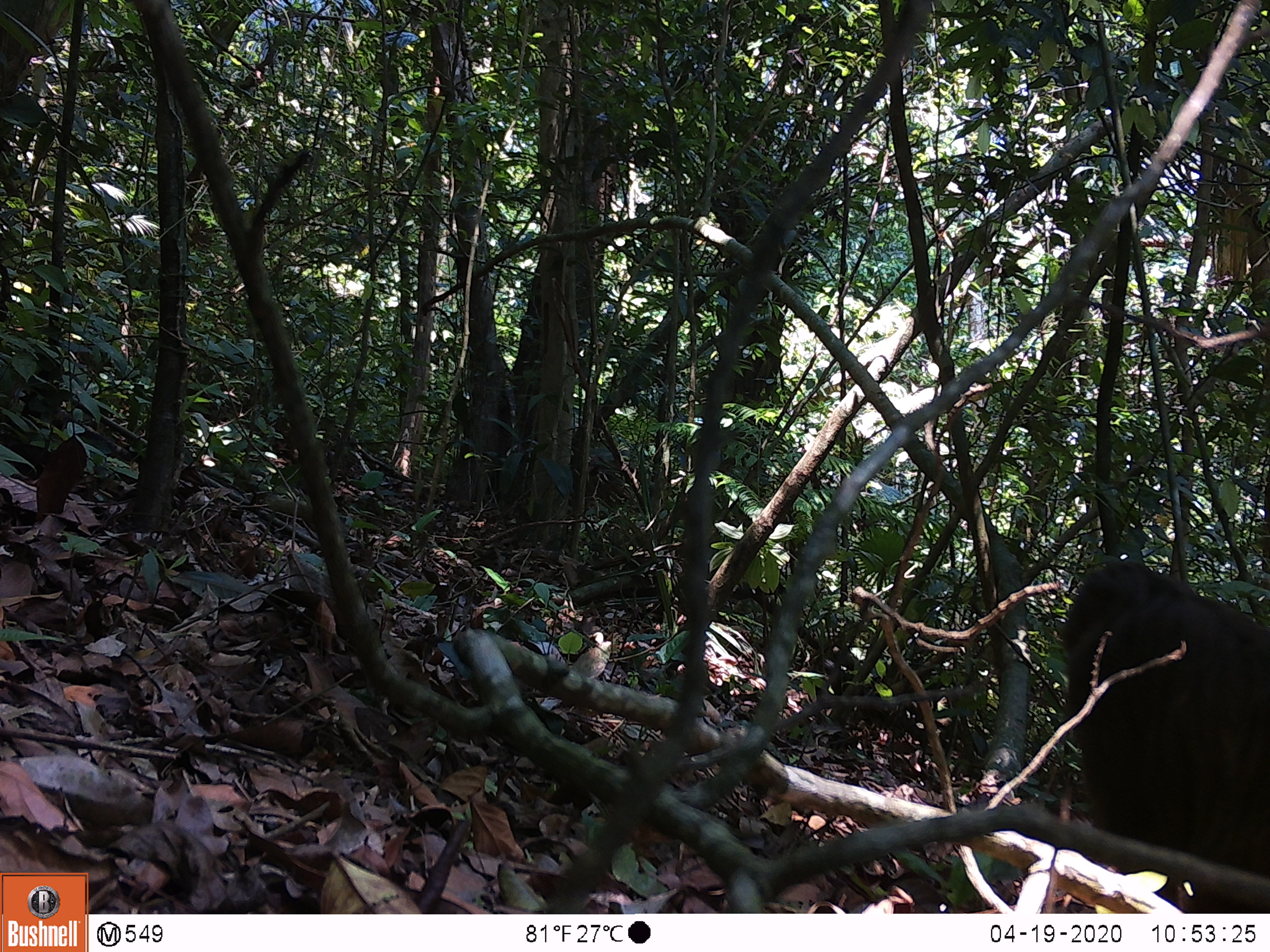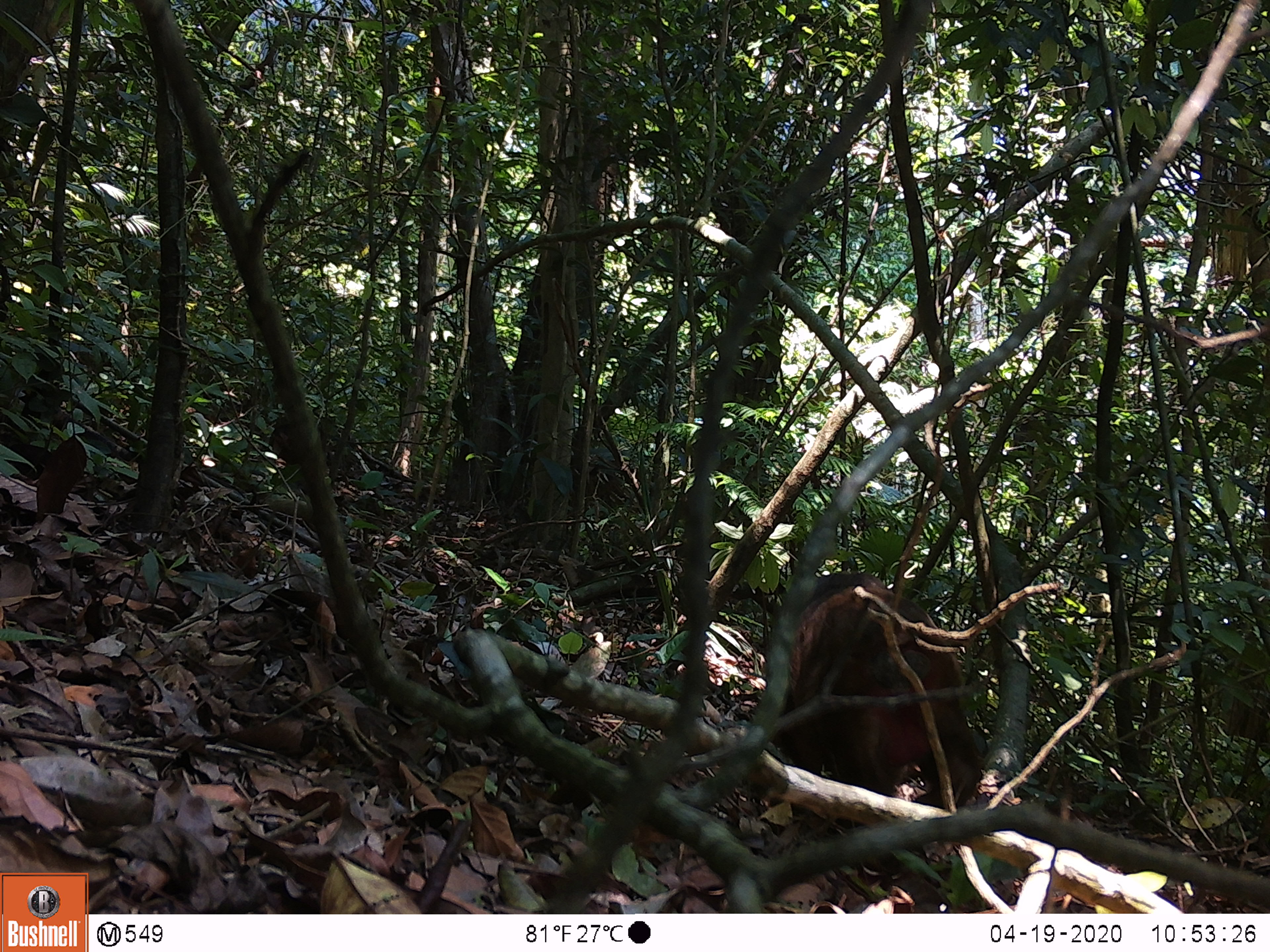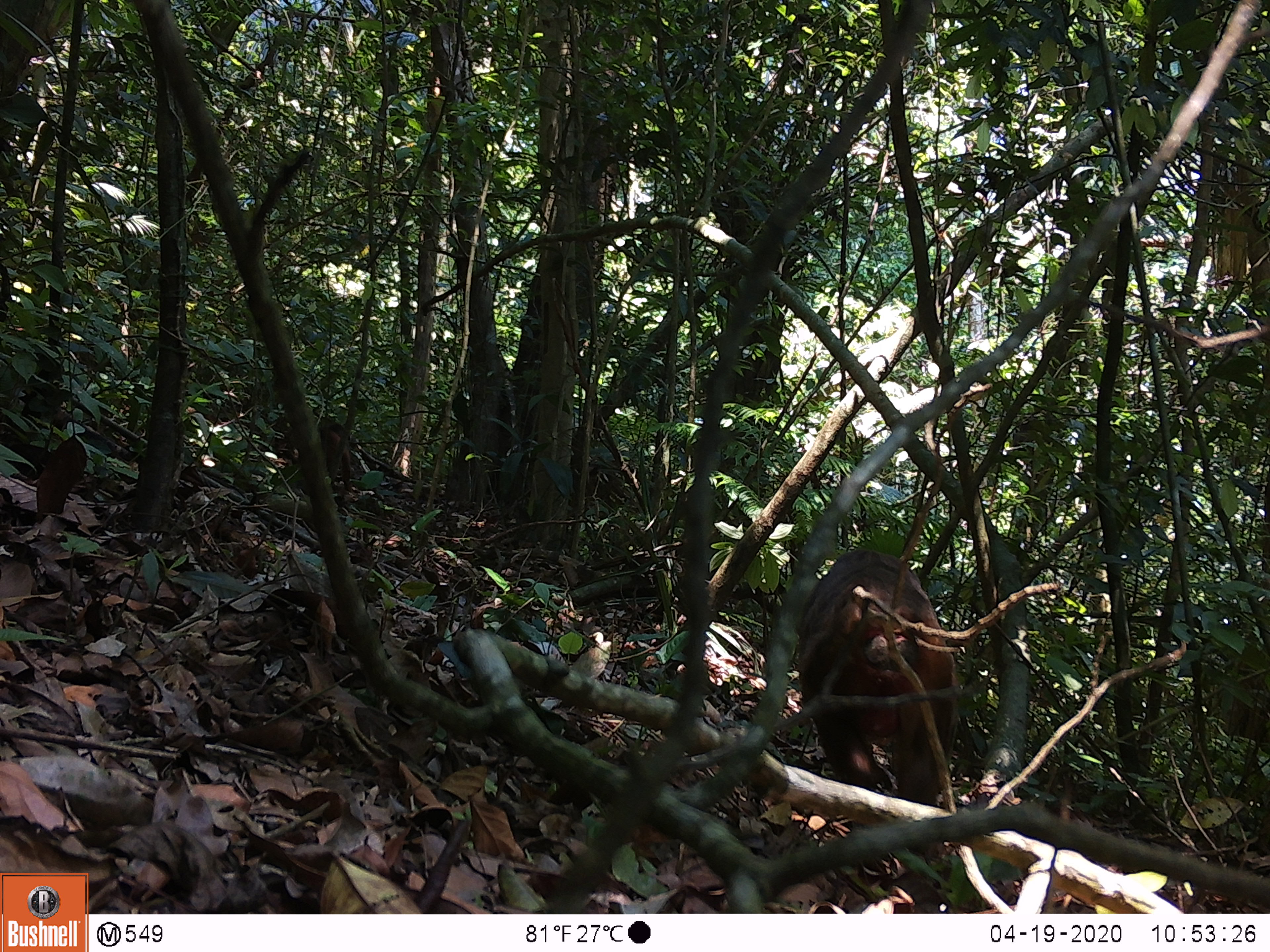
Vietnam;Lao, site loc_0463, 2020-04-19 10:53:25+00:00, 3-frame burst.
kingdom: Animalia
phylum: Chordata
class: Mammalia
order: Primates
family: Cercopithecidae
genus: Macaca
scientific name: Macaca arctoides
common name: stump-tailed macaque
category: stump tailed macaque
Stump tailed macaque (stump-tailed macaque) (Macaca arctoides). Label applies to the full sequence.